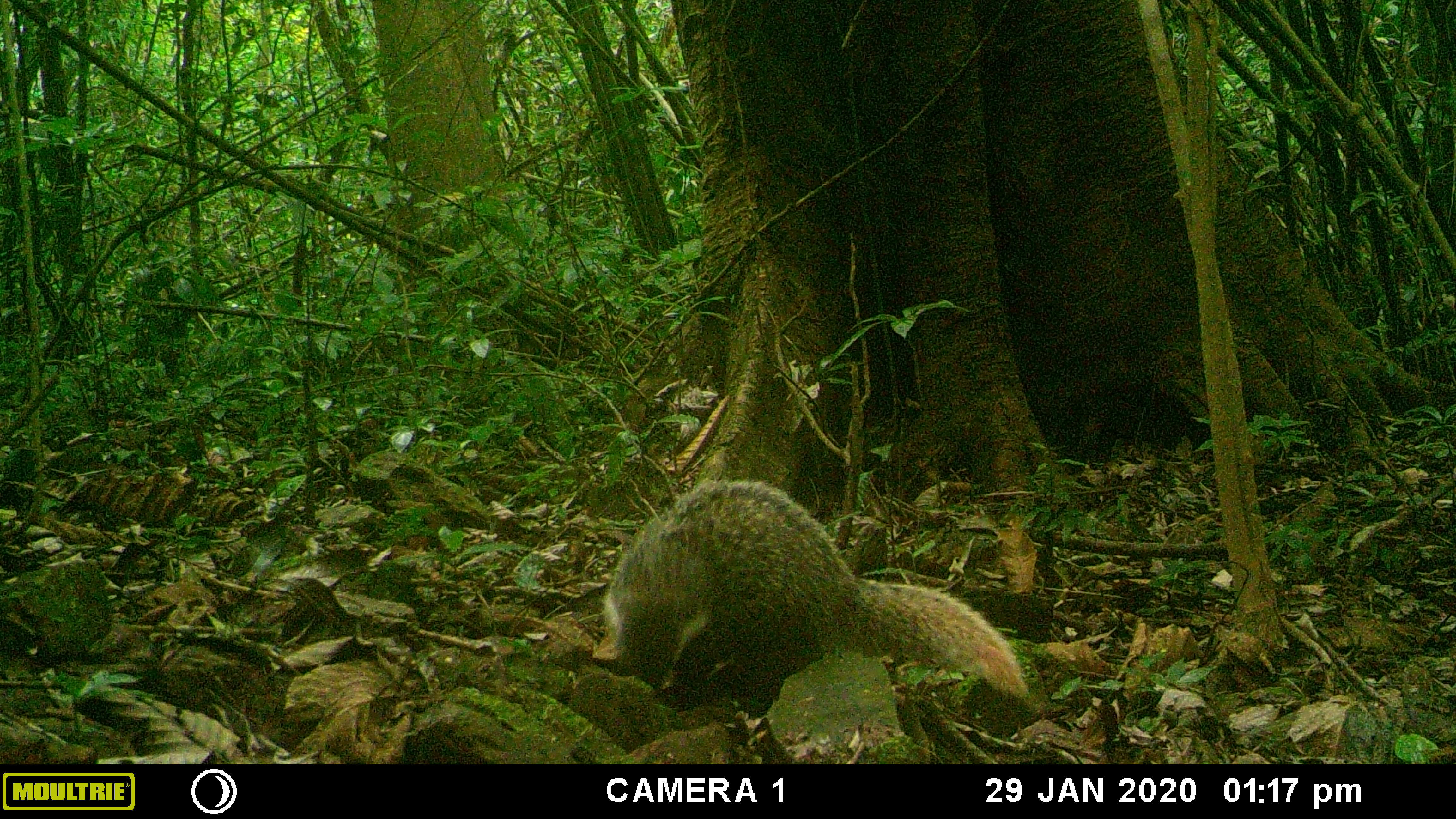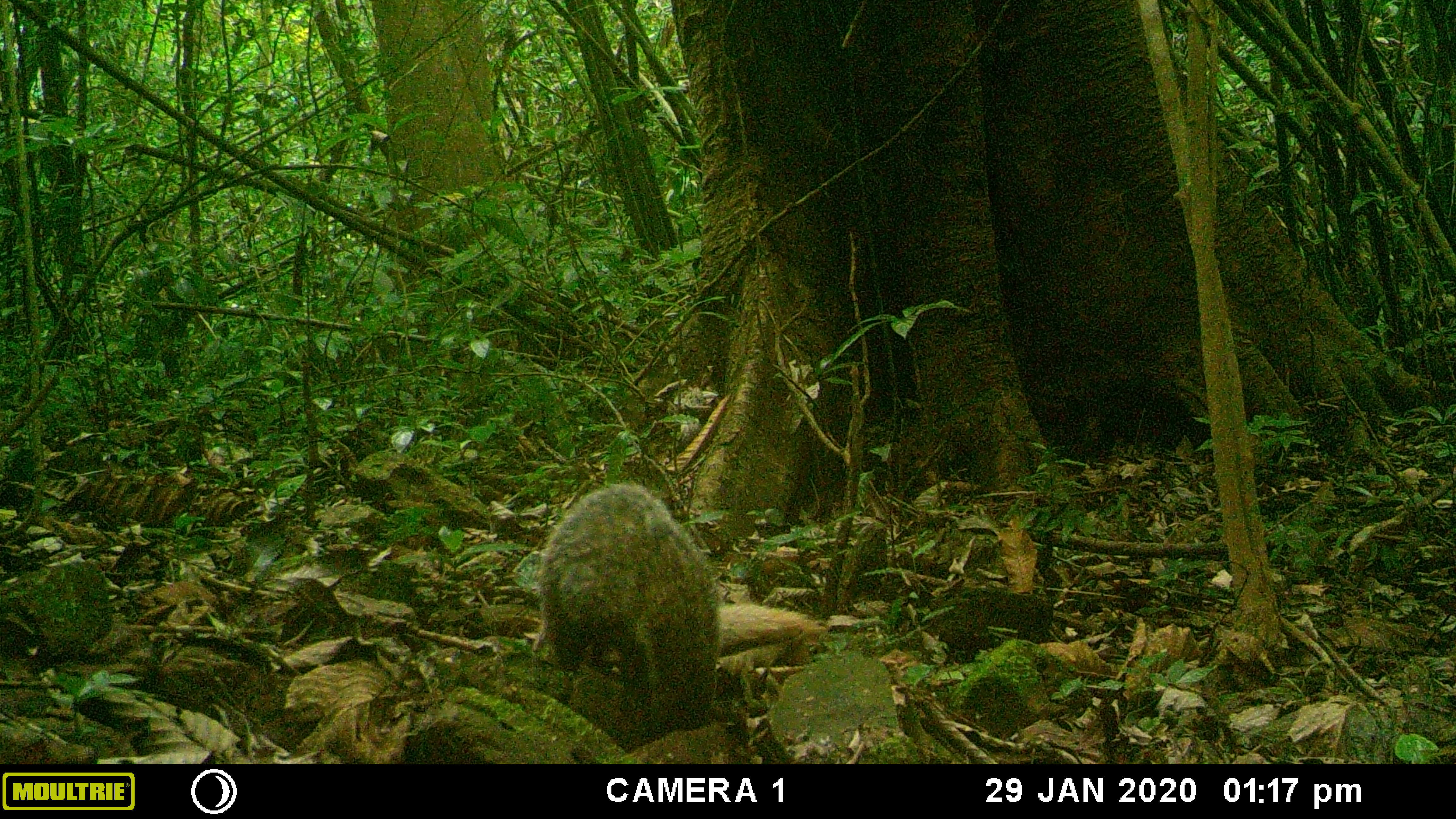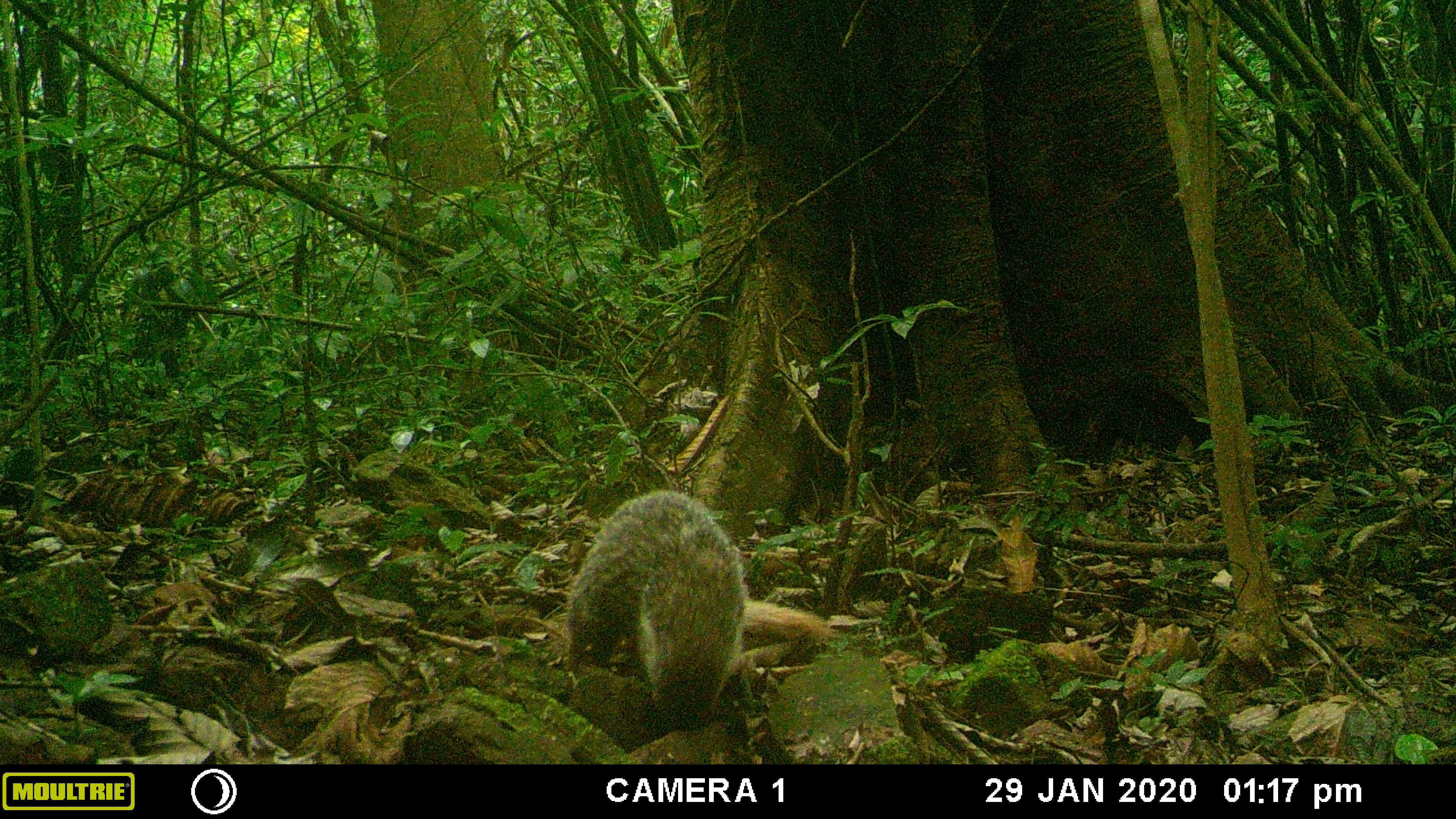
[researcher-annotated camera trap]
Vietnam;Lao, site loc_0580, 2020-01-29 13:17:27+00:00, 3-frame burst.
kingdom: Animalia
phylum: Chordata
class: Mammalia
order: Carnivora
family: Herpestidae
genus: Urva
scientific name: Urva urva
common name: crab-eating mongoose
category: crab eating mongoose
Crab eating mongoose (crab-eating mongoose) (Urva urva). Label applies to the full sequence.